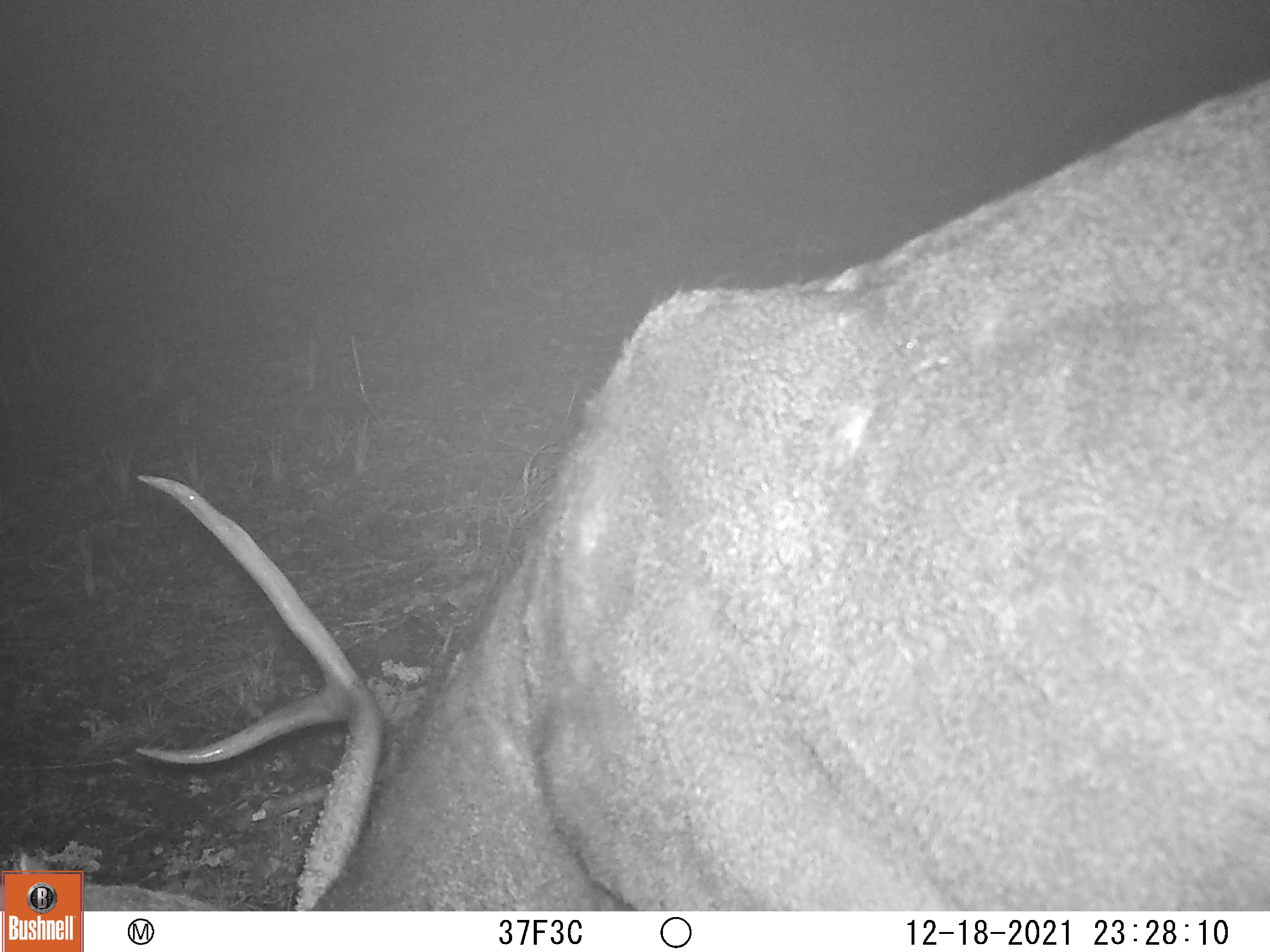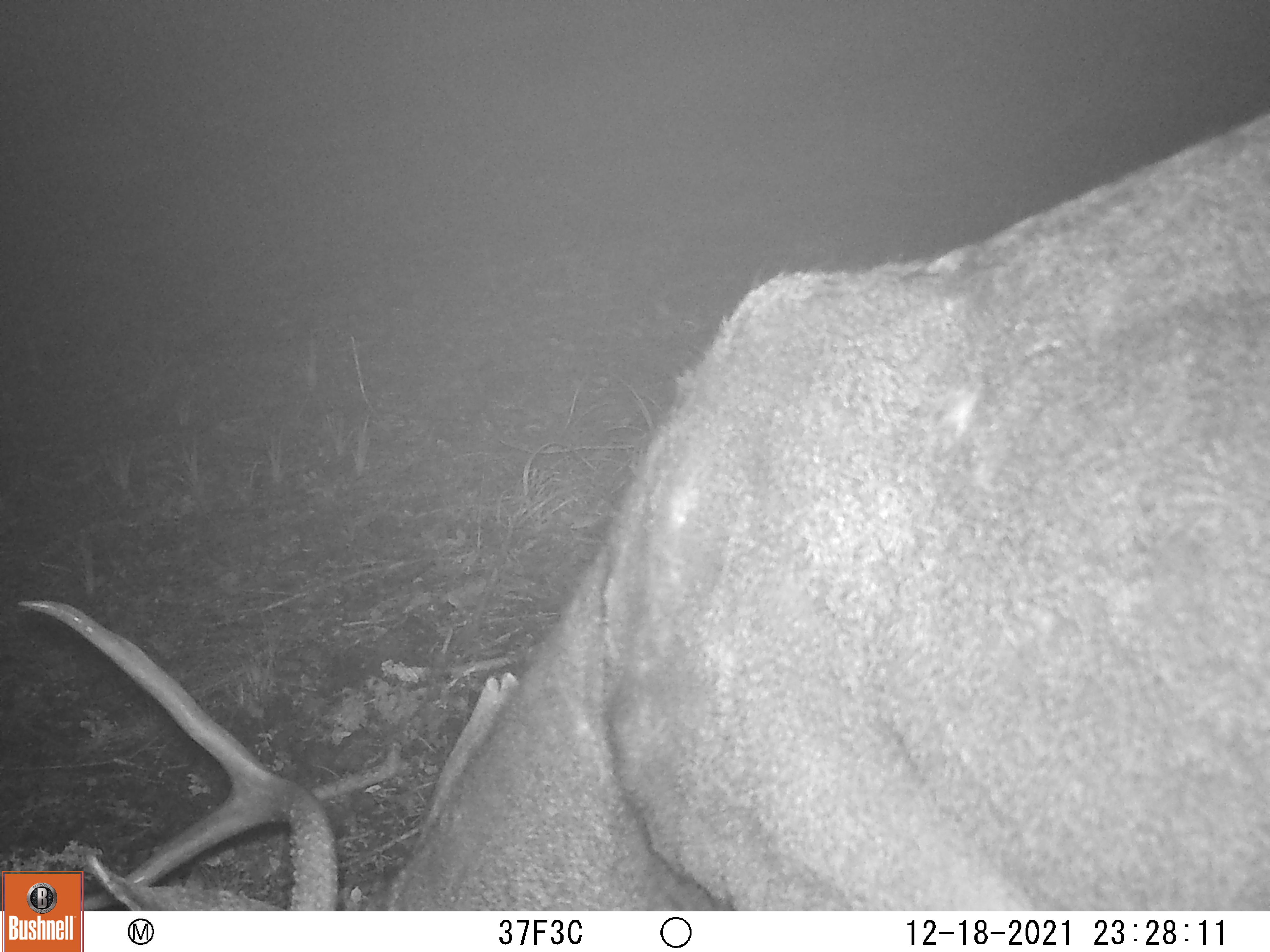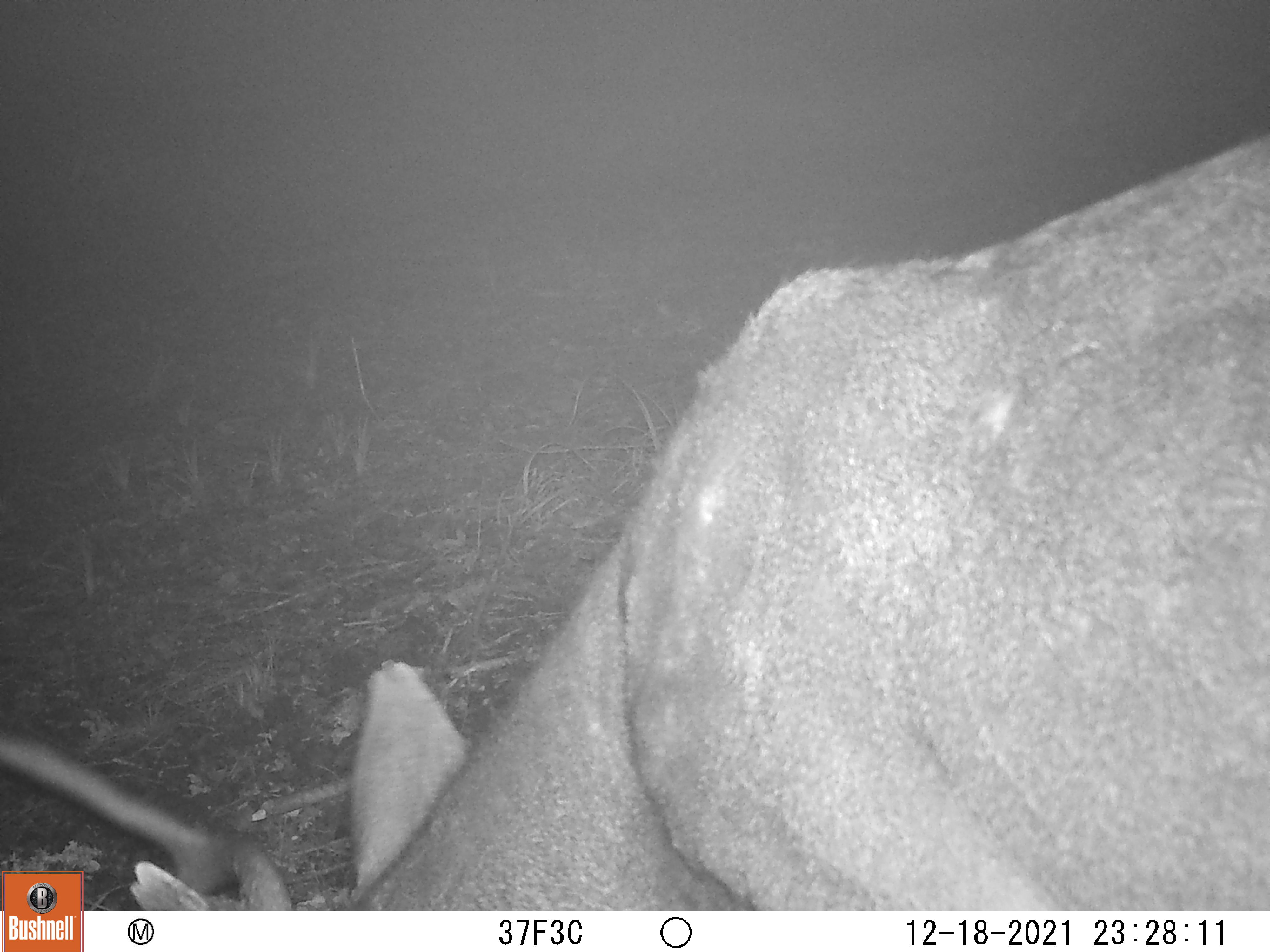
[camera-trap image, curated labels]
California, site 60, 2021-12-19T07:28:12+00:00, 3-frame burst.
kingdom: Animalia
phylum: Chordata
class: Mammalia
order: Artiodactyla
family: Cervidae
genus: Odocoileus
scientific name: Odocoileus hemionus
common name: mule deer